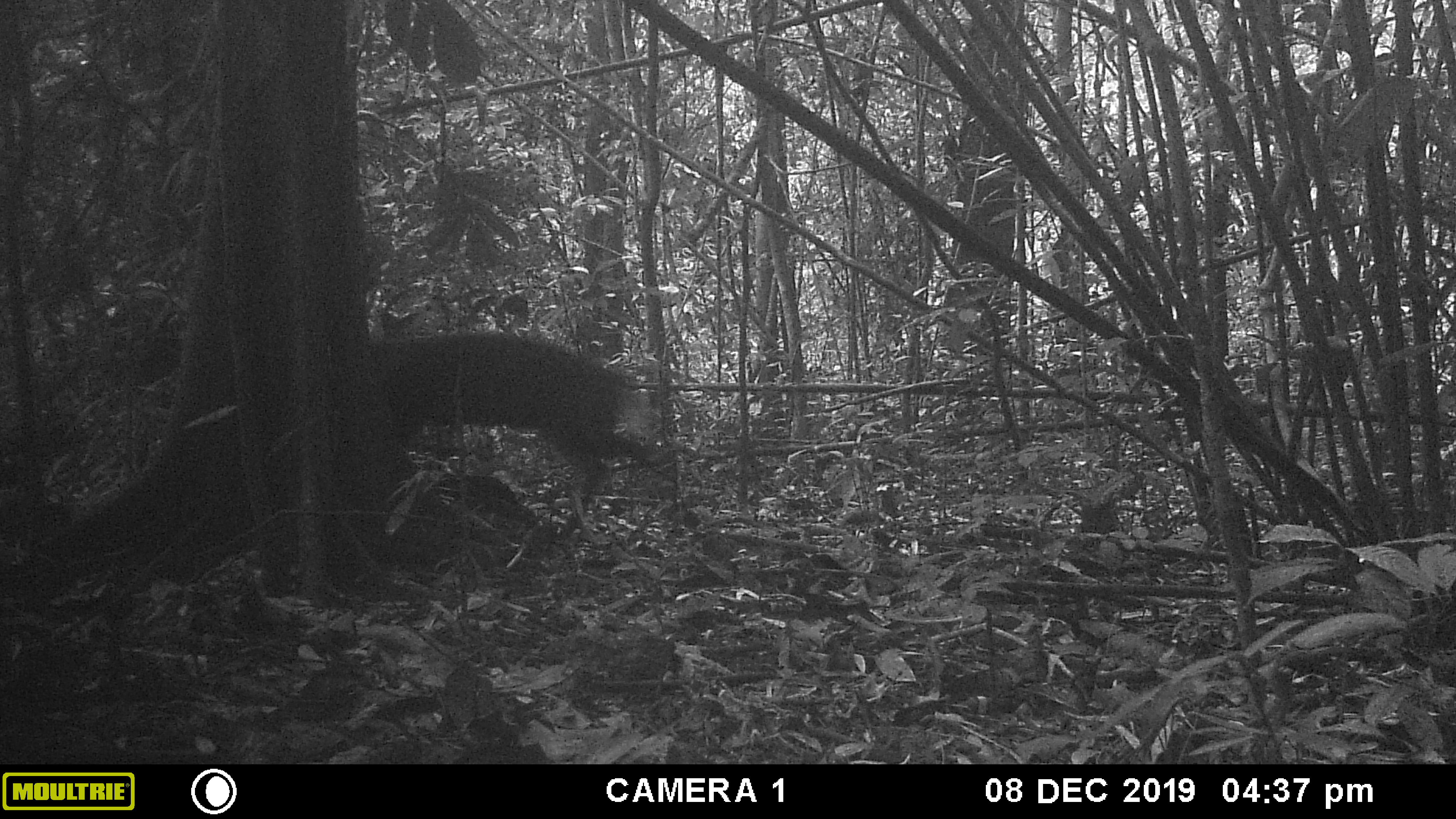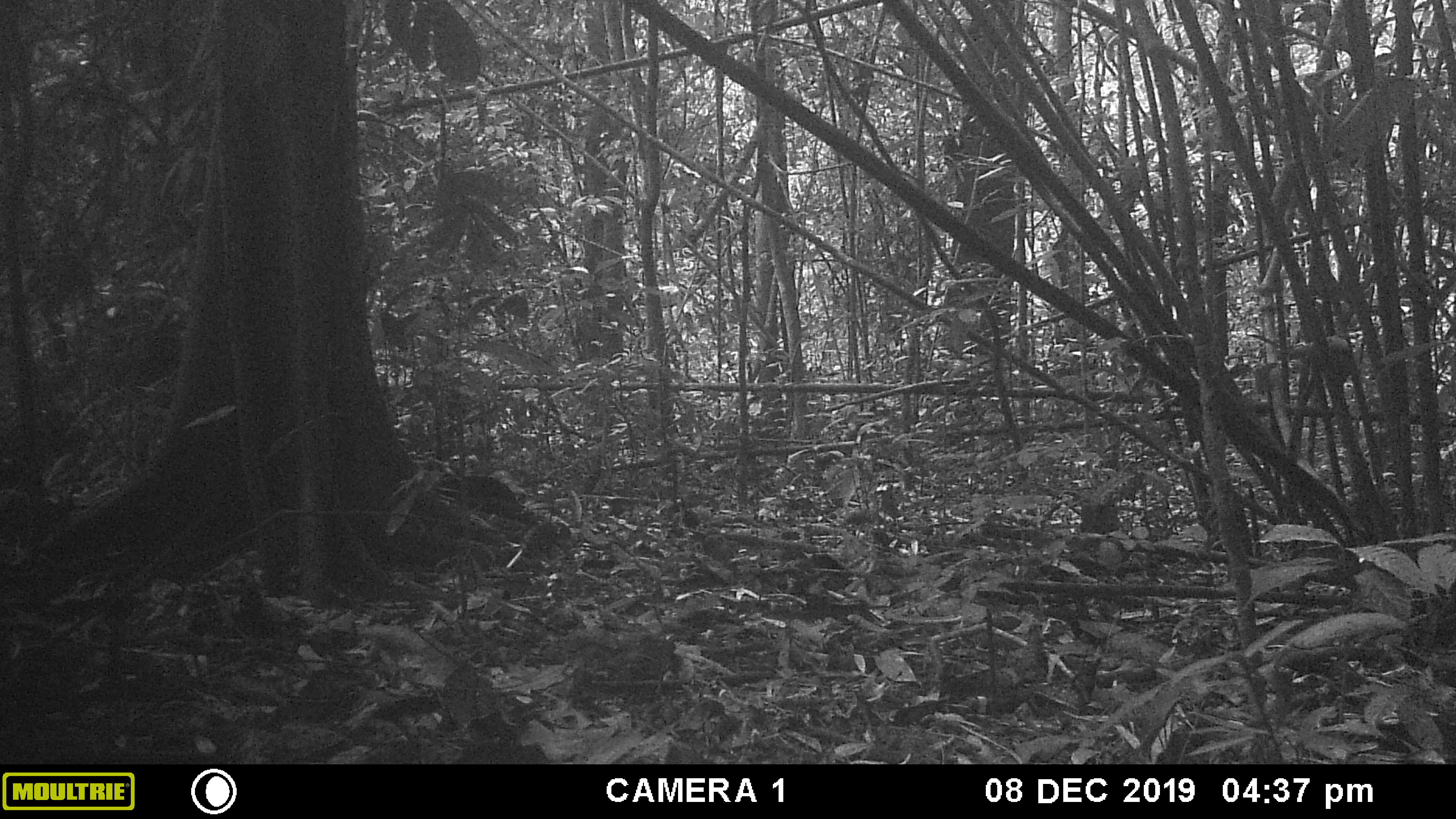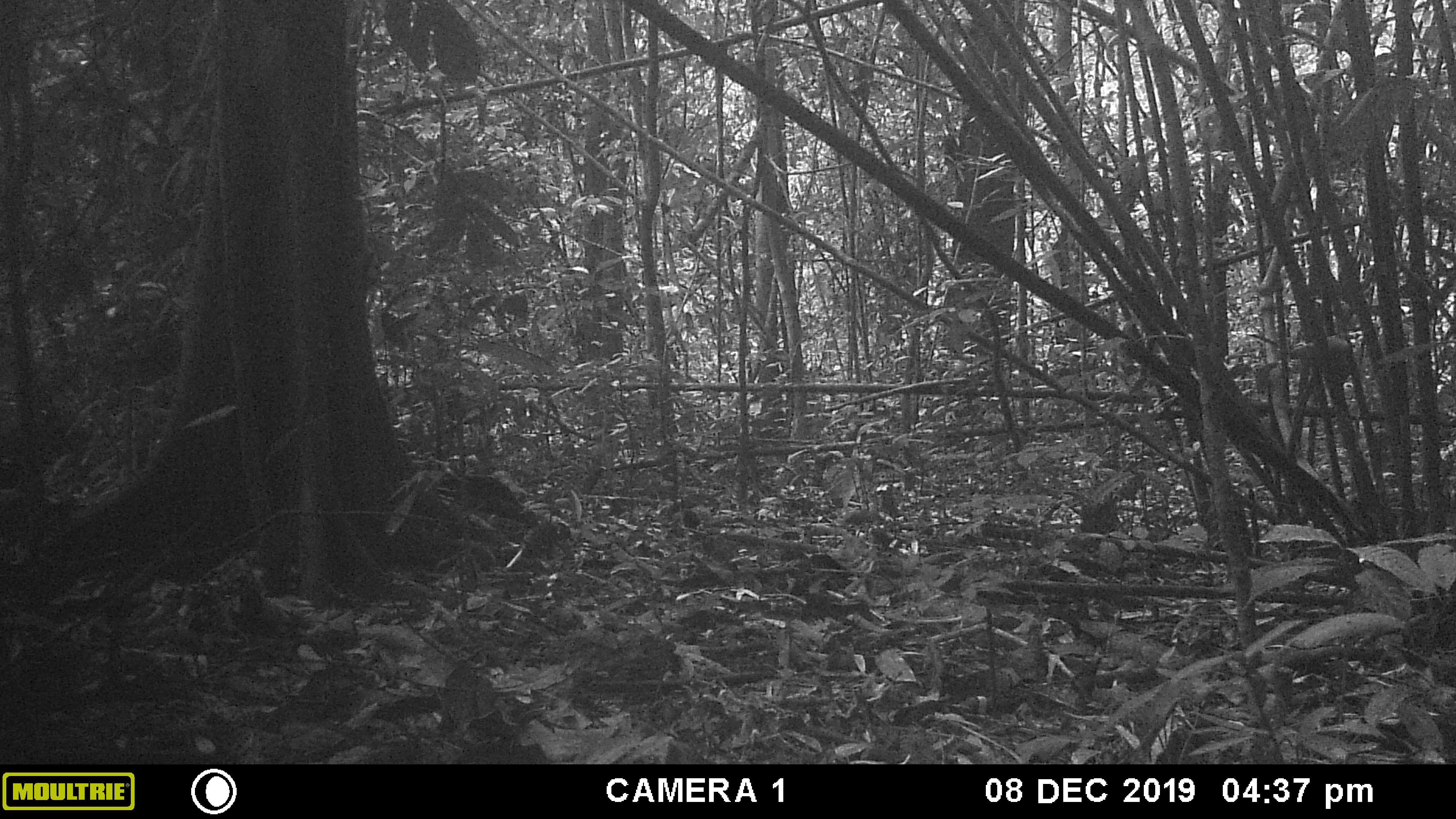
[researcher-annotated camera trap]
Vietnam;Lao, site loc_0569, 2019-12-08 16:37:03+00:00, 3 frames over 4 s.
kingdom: Animalia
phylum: Chordata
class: Mammalia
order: Artiodactyla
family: Cervidae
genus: Muntiacus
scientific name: Muntiacus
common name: muntjacs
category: unidentified muntjac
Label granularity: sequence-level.